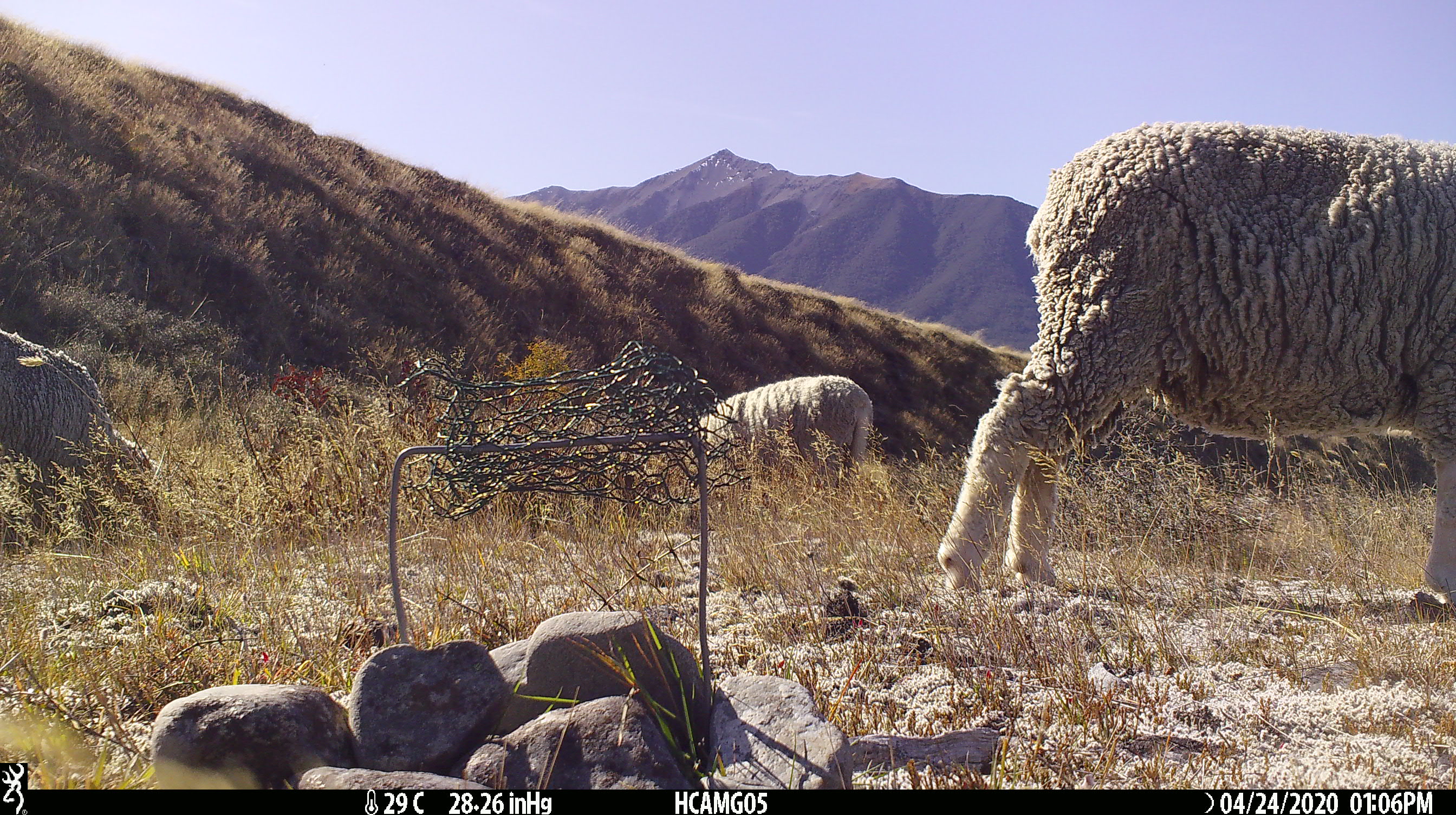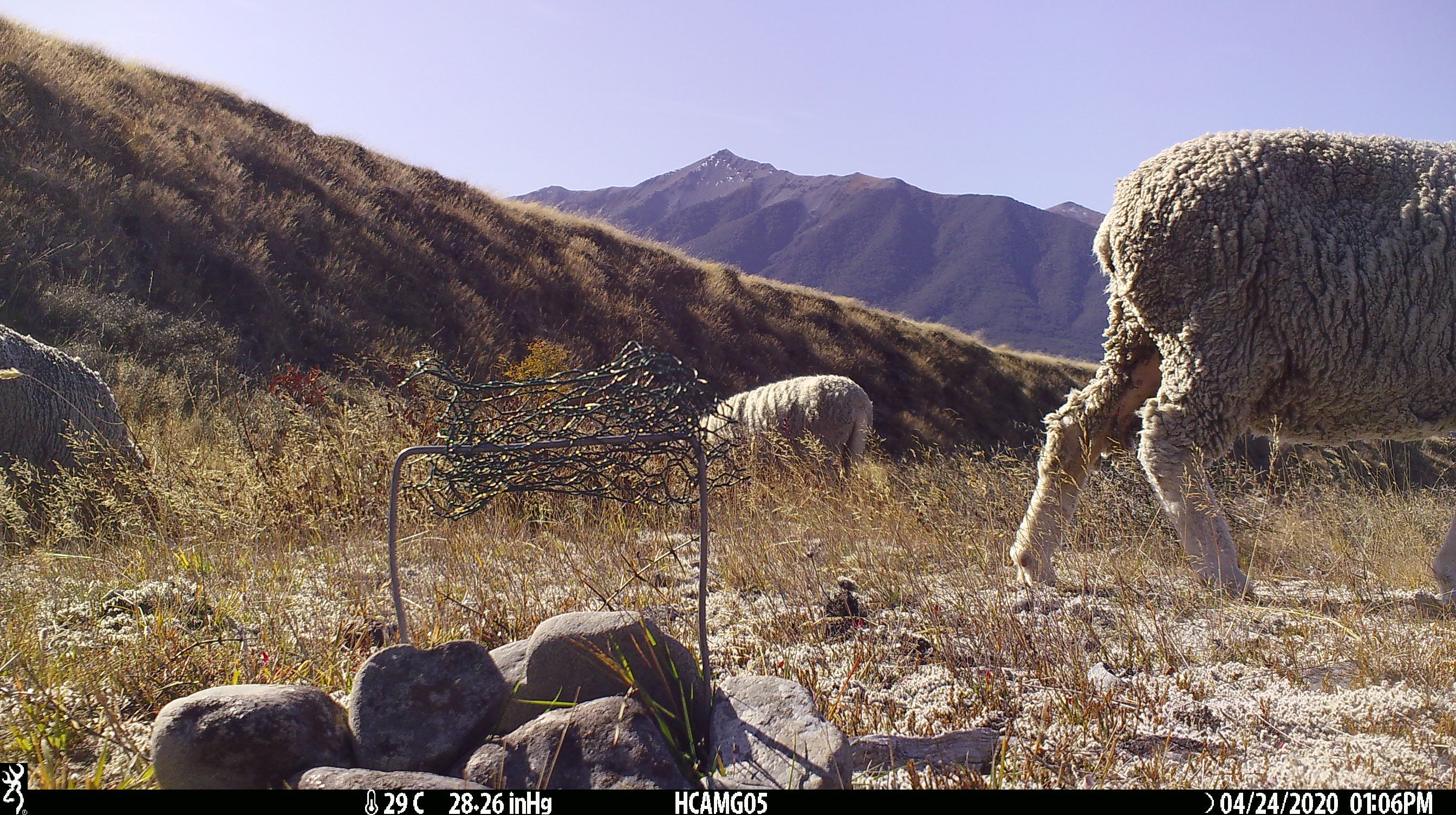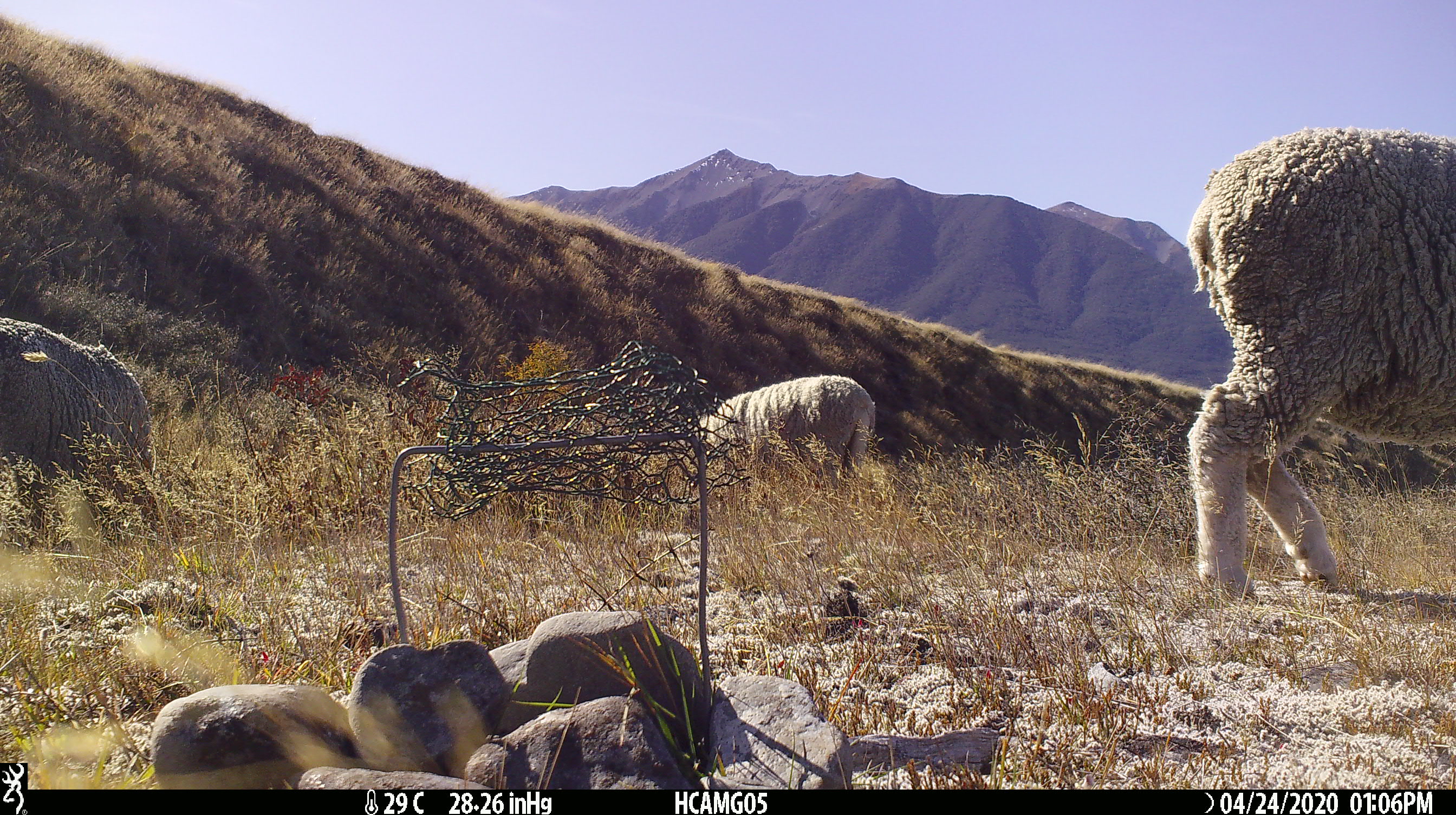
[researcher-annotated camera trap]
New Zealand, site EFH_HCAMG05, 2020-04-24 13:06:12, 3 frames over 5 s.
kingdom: Animalia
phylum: Chordata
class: Mammalia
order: Artiodactyla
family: Bovidae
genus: Ovis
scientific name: Ovis aries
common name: domestic sheep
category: sheep